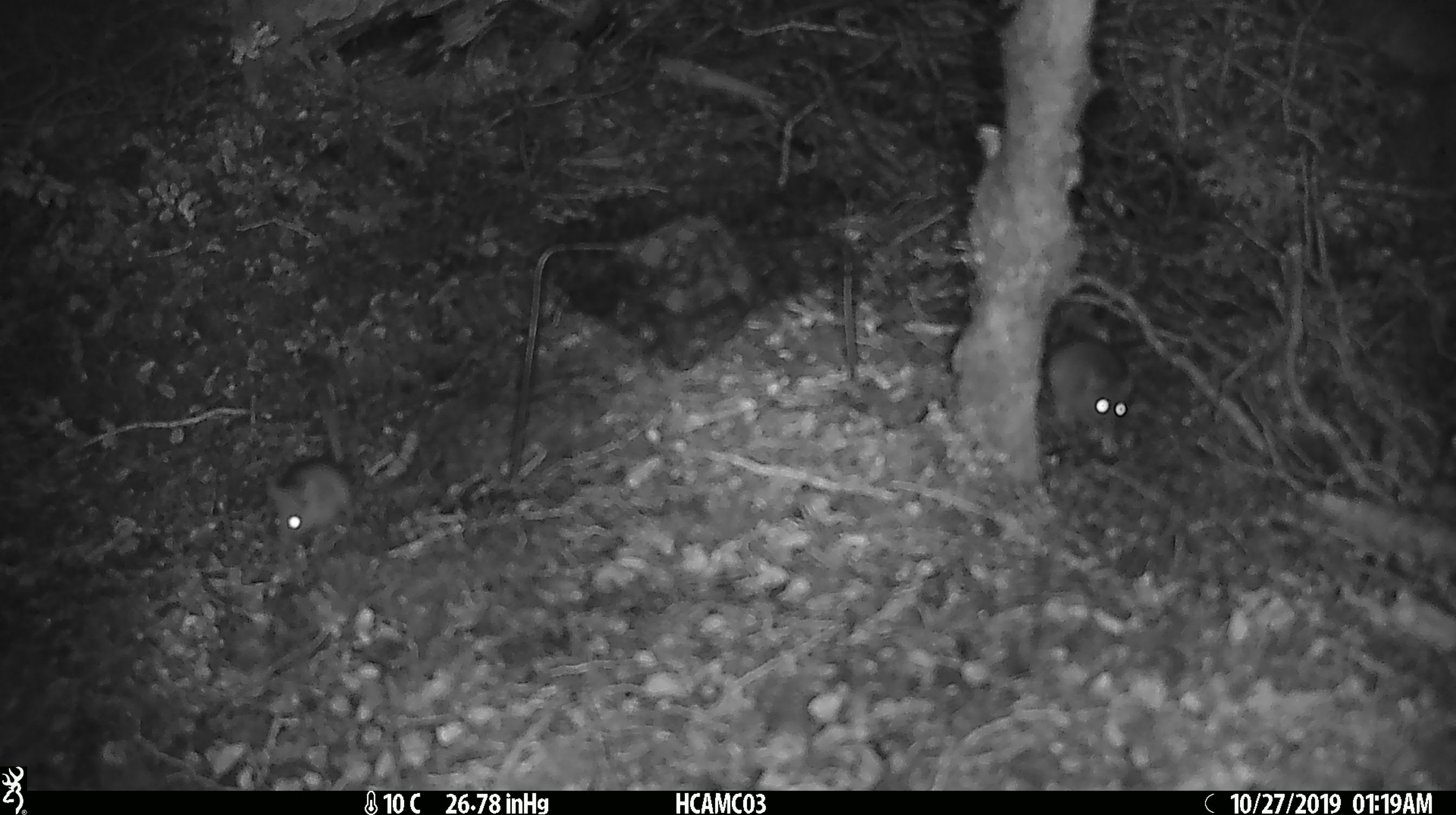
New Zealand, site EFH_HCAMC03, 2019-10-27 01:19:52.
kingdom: Animalia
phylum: Chordata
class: Mammalia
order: Rodentia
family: Muridae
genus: Mus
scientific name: Mus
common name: mouse